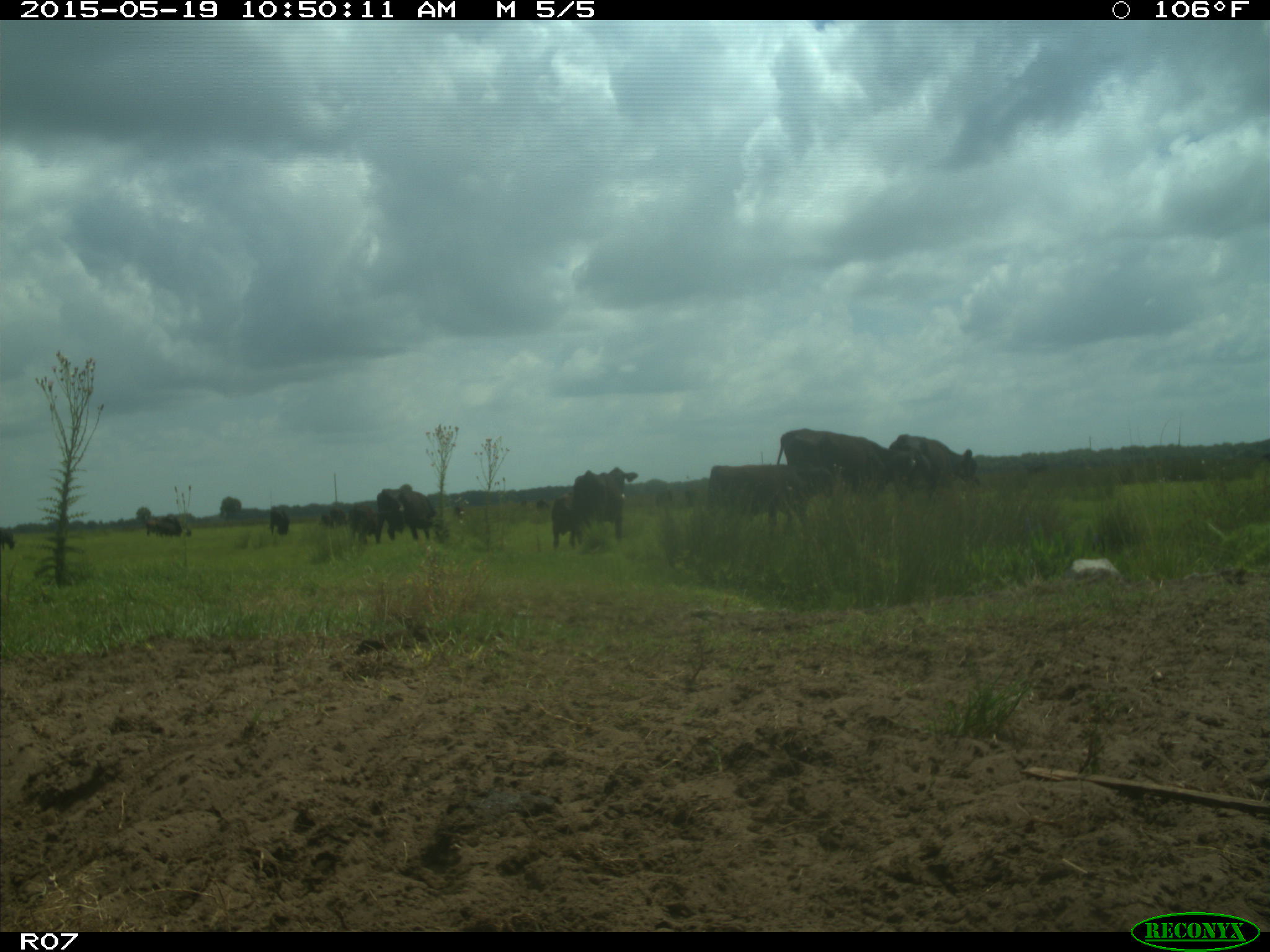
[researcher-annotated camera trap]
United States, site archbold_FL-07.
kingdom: Animalia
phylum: Chordata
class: Mammalia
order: Artiodactyla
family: Bovidae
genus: Bos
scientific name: Bos taurus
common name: domestic cow